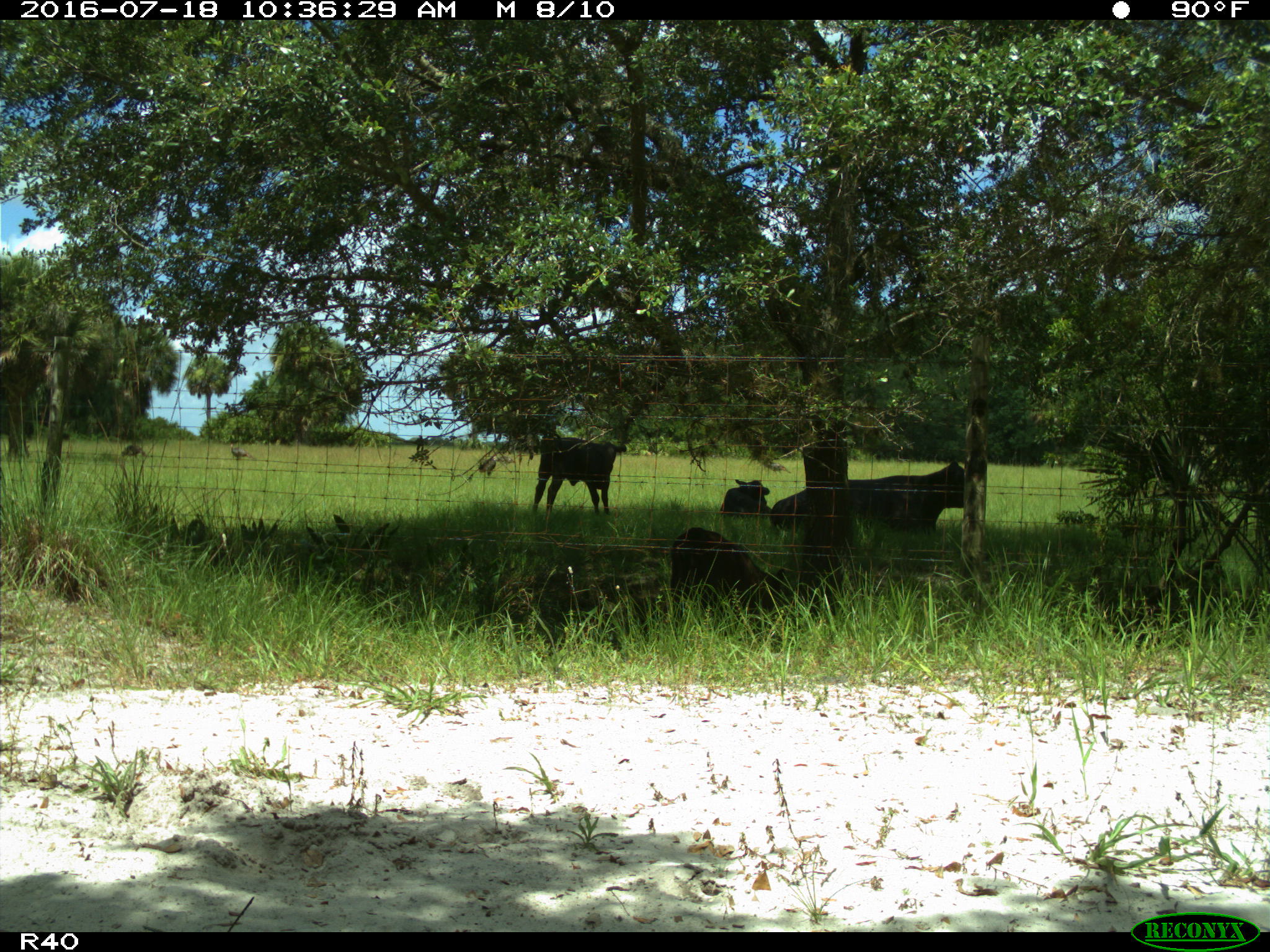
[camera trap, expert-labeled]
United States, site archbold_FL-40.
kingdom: Animalia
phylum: Chordata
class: Mammalia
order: Artiodactyla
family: Bovidae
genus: Bos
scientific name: Bos taurus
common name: domestic cow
Bos taurus (domestic cow).